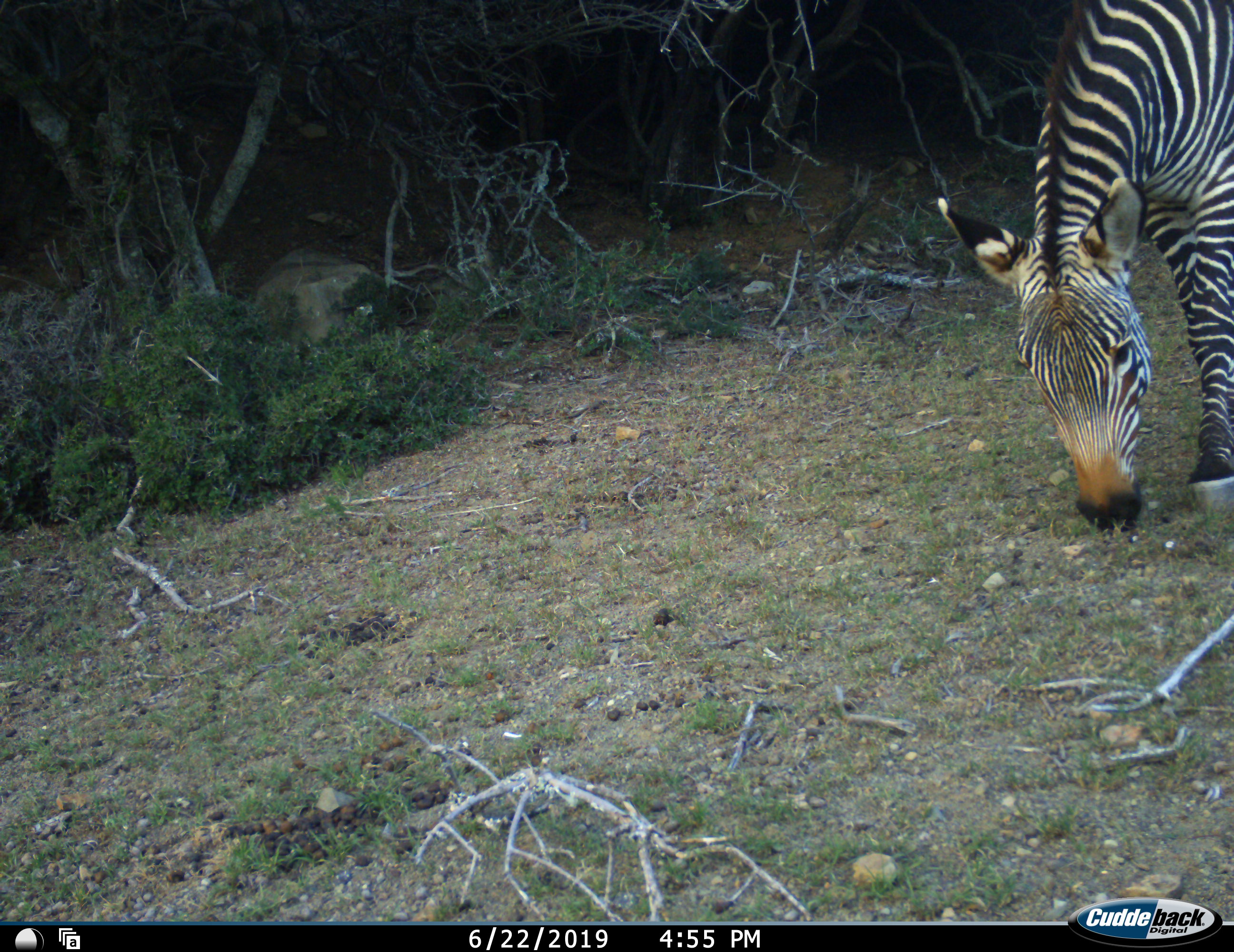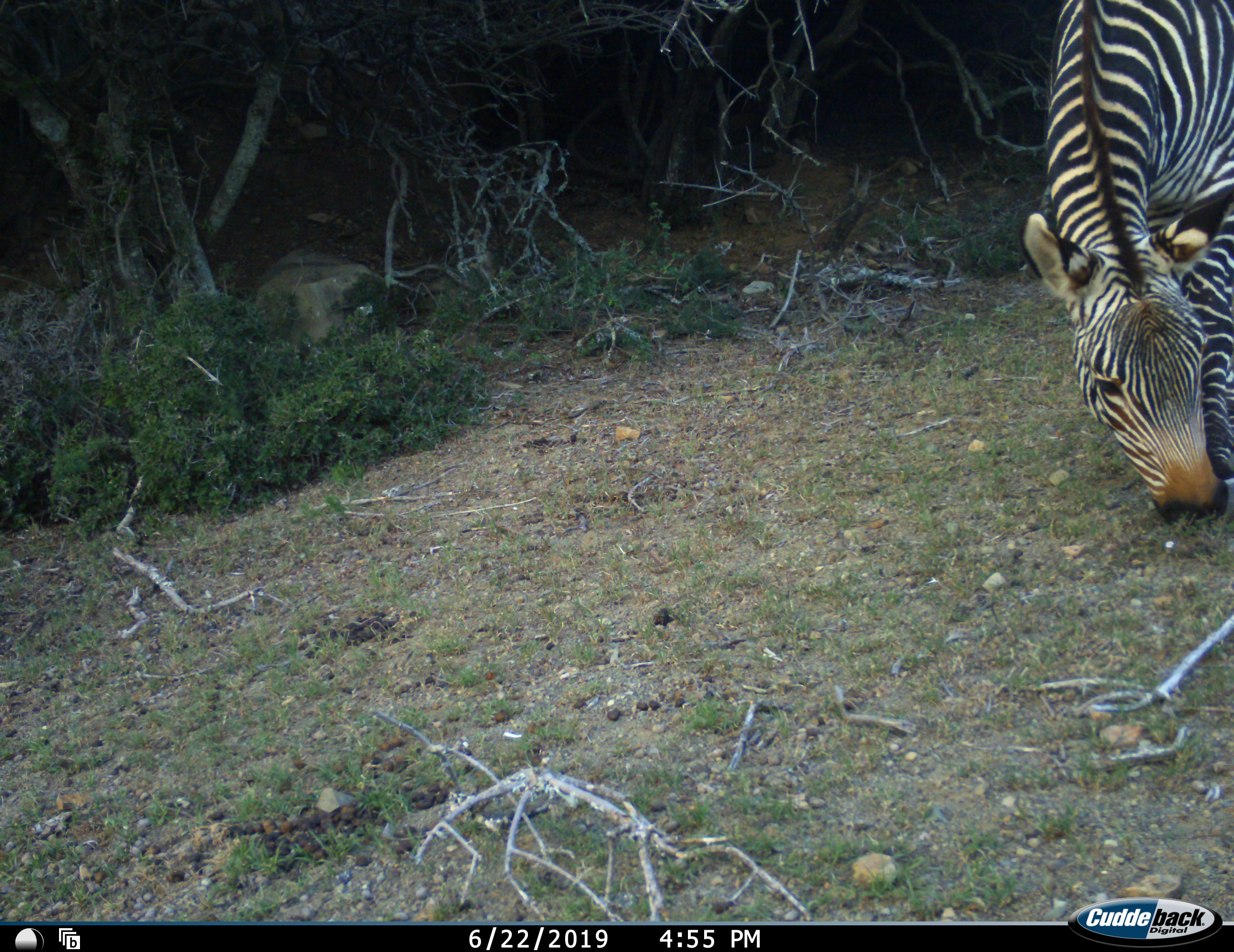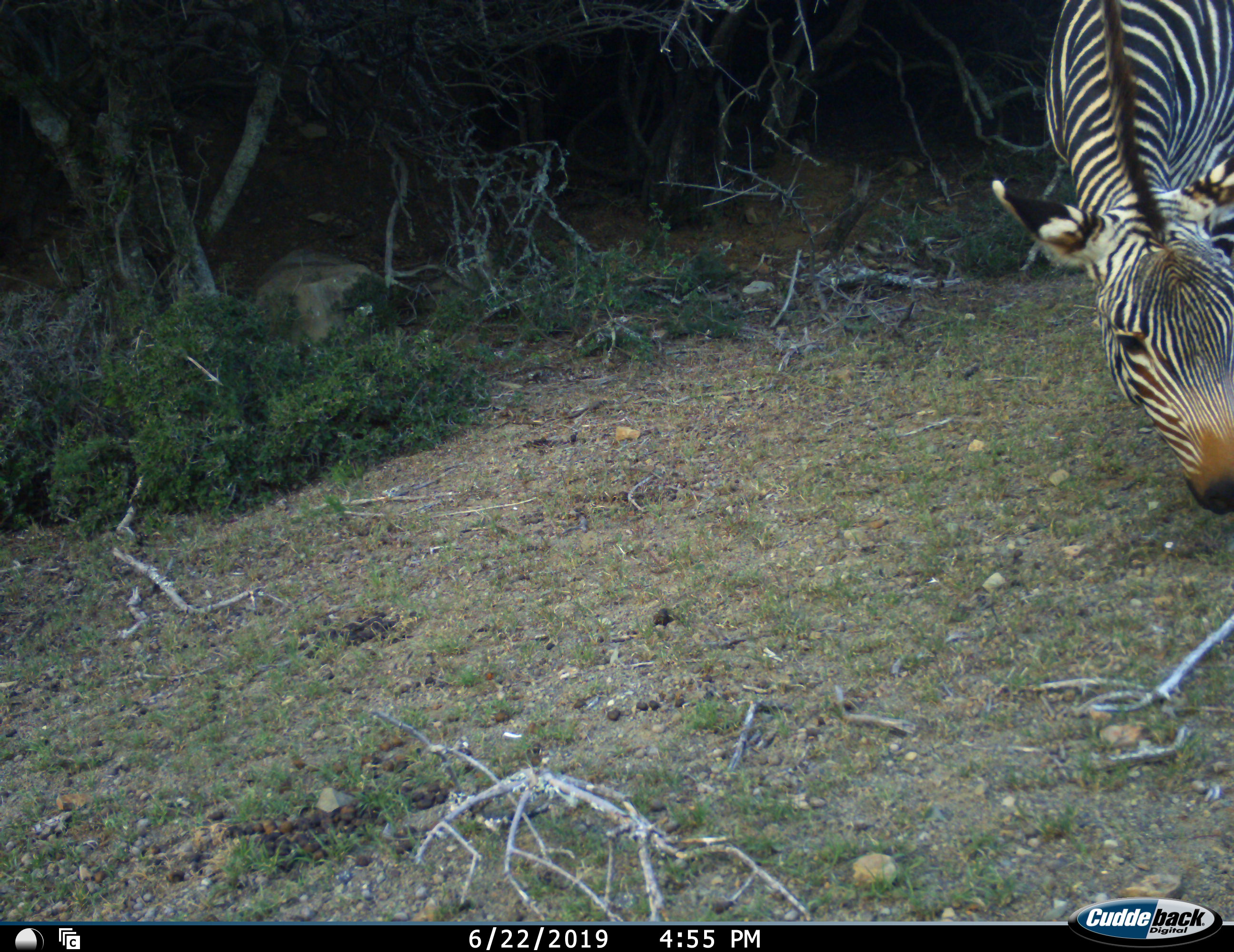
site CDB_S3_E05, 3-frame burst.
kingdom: Animalia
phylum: Chordata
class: Mammalia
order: Perissodactyla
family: Equidae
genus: Equus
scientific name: Equus zebra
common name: mountain zebra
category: zebramountain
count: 1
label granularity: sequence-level